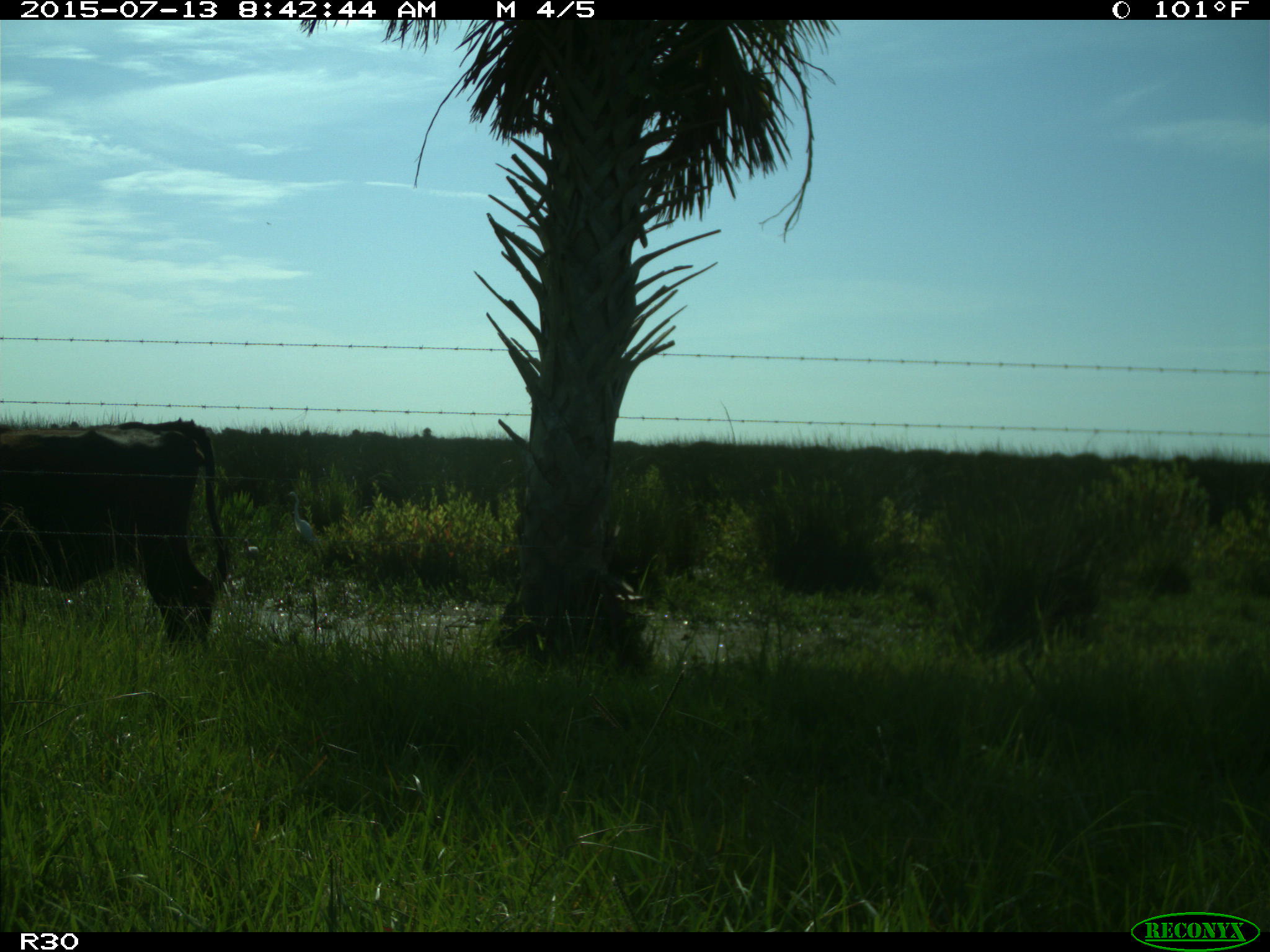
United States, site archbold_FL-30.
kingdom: Animalia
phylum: Chordata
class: Mammalia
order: Artiodactyla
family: Bovidae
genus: Bos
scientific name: Bos taurus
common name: domestic cow